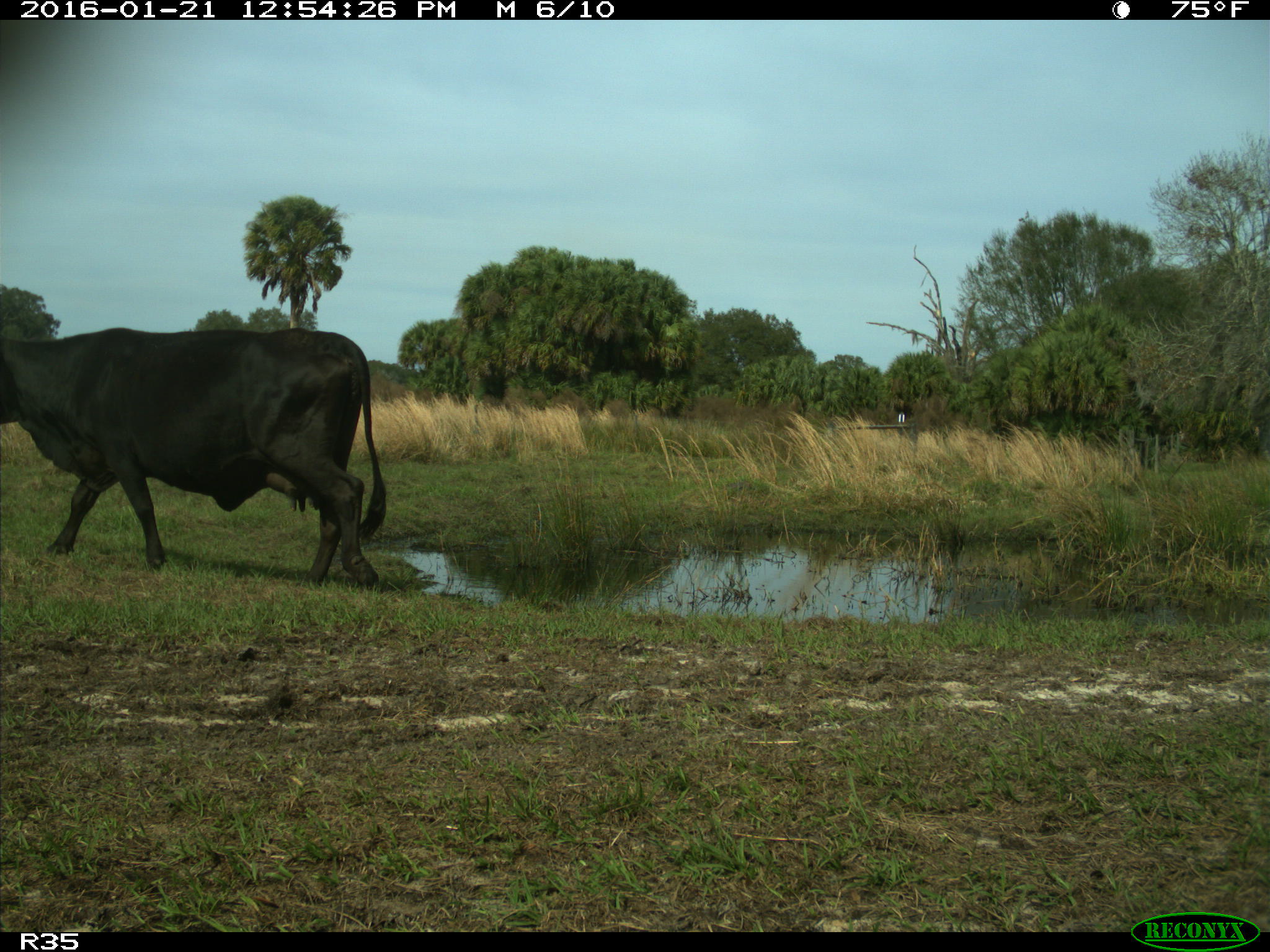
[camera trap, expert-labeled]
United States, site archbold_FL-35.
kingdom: Animalia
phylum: Chordata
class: Mammalia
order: Artiodactyla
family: Bovidae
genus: Bos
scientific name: Bos taurus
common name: domestic cow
Bos taurus (domestic cow).